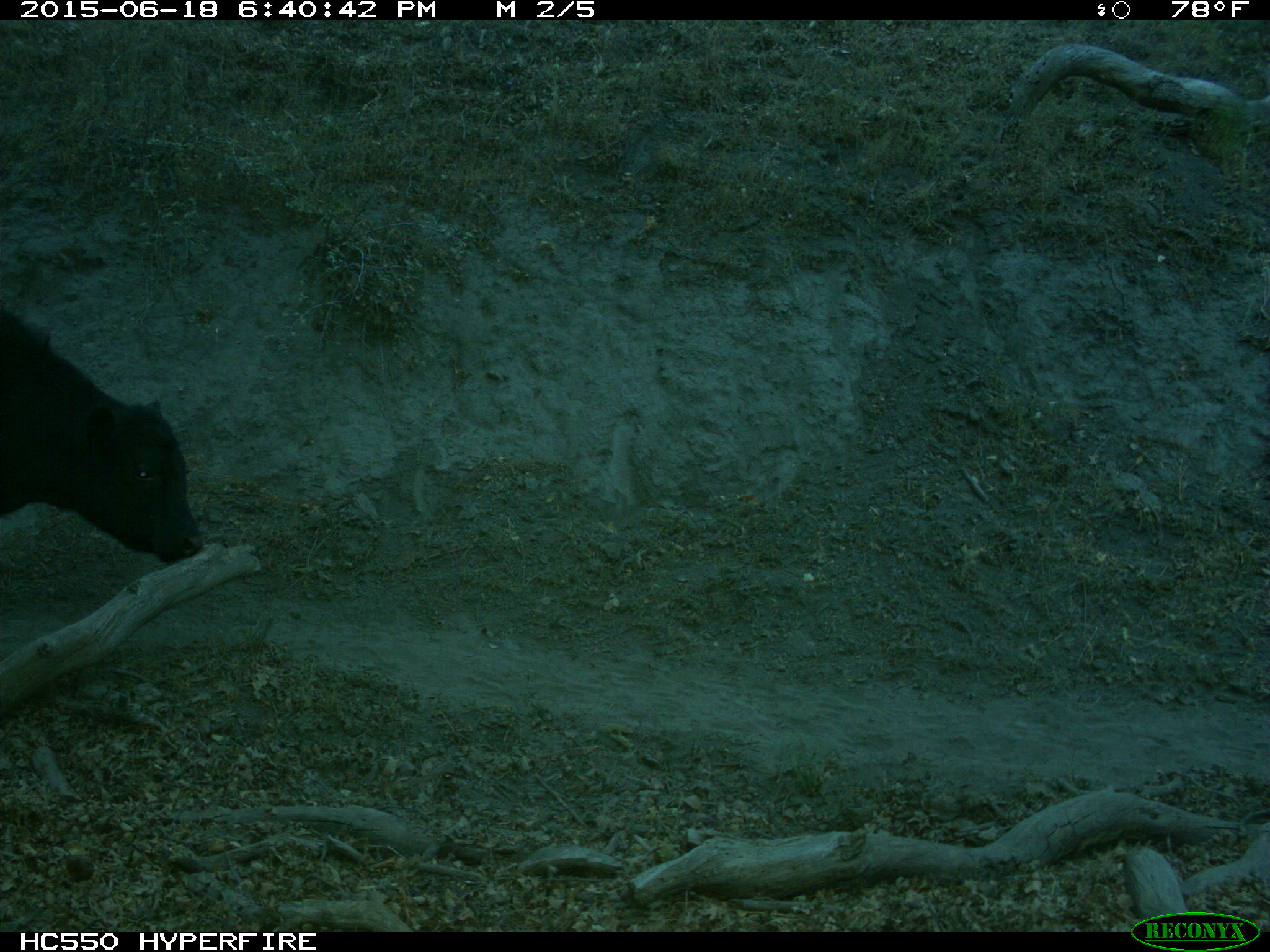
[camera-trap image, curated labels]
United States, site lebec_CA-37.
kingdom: Animalia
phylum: Chordata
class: Mammalia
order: Artiodactyla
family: Bovidae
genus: Bos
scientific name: Bos taurus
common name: domestic cow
Bos taurus (domestic cow).